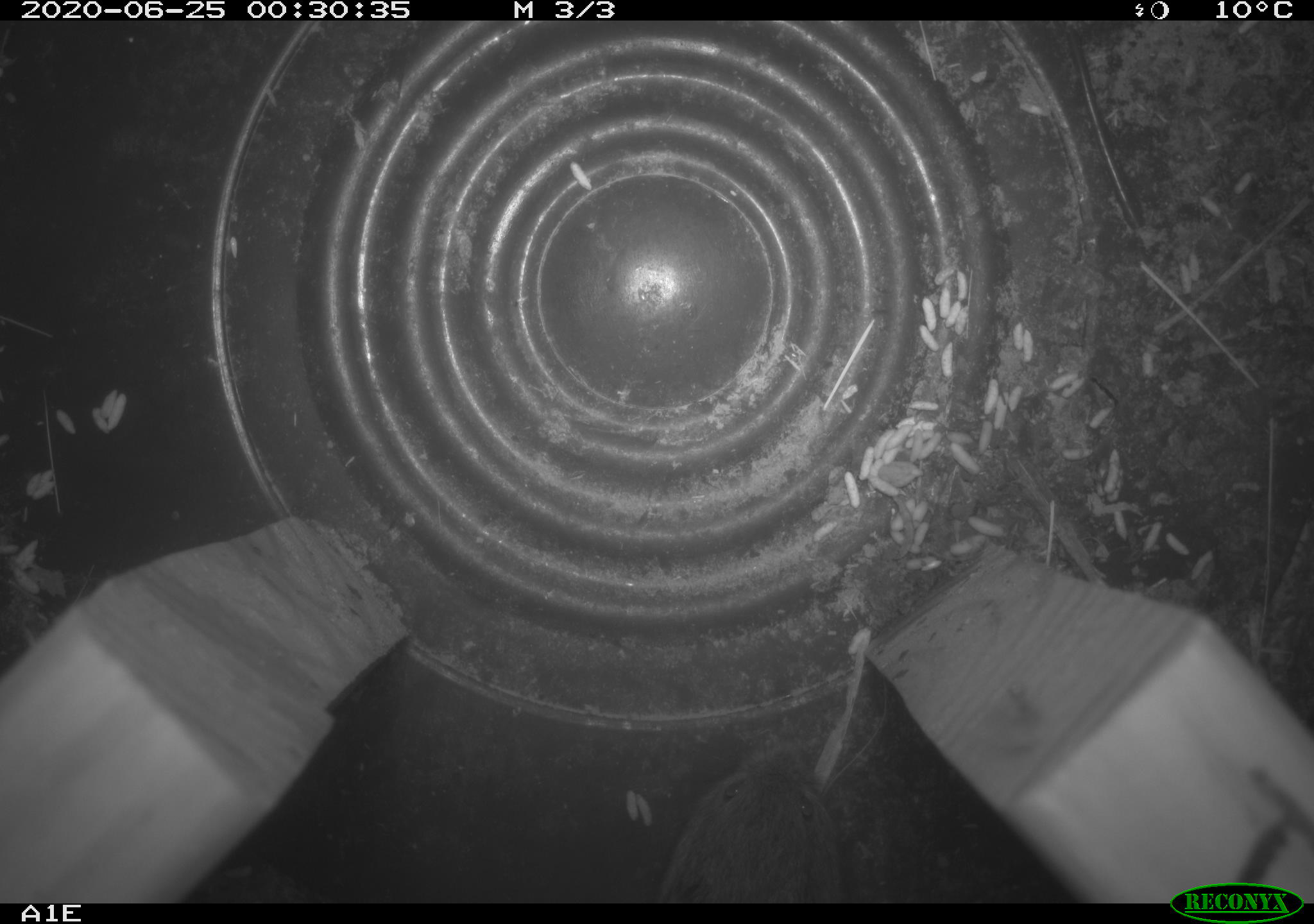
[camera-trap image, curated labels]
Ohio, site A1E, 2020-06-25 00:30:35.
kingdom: Animalia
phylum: Chordata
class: Mammalia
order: Rodentia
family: Cricetidae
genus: Microtus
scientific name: Microtus pennsylvanicus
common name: meadow vole